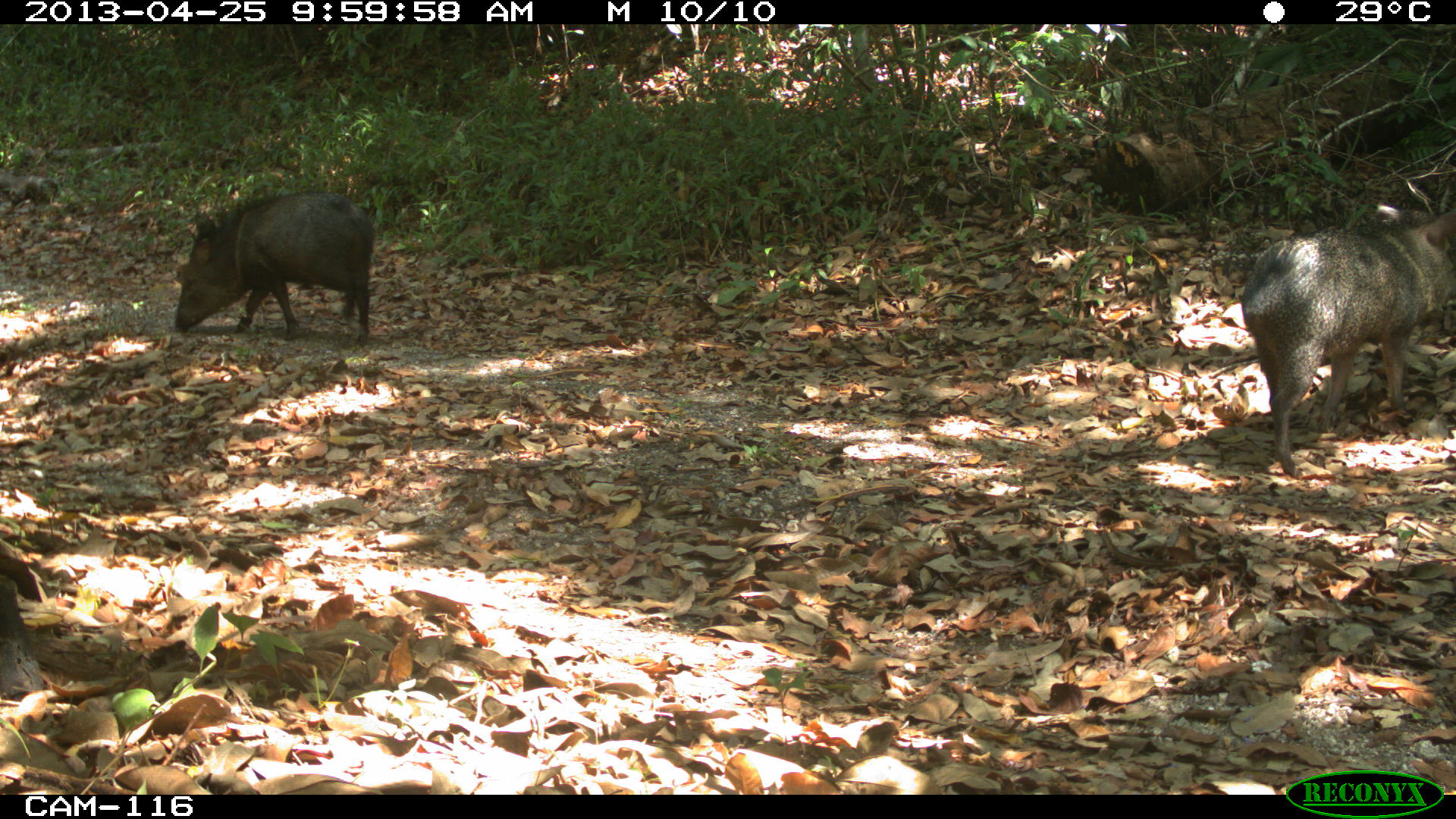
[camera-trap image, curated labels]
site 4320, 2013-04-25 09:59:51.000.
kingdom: Animalia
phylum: Chordata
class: Mammalia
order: Artiodactyla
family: Tayassuidae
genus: Pecari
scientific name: Pecari tajacu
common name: collared peccary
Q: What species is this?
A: Pecari tajacu (collared peccary).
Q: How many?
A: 3.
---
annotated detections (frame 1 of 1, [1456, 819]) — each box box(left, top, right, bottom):
pecari tajacu: box(1237, 209, 1456, 479); box(168, 188, 380, 339)